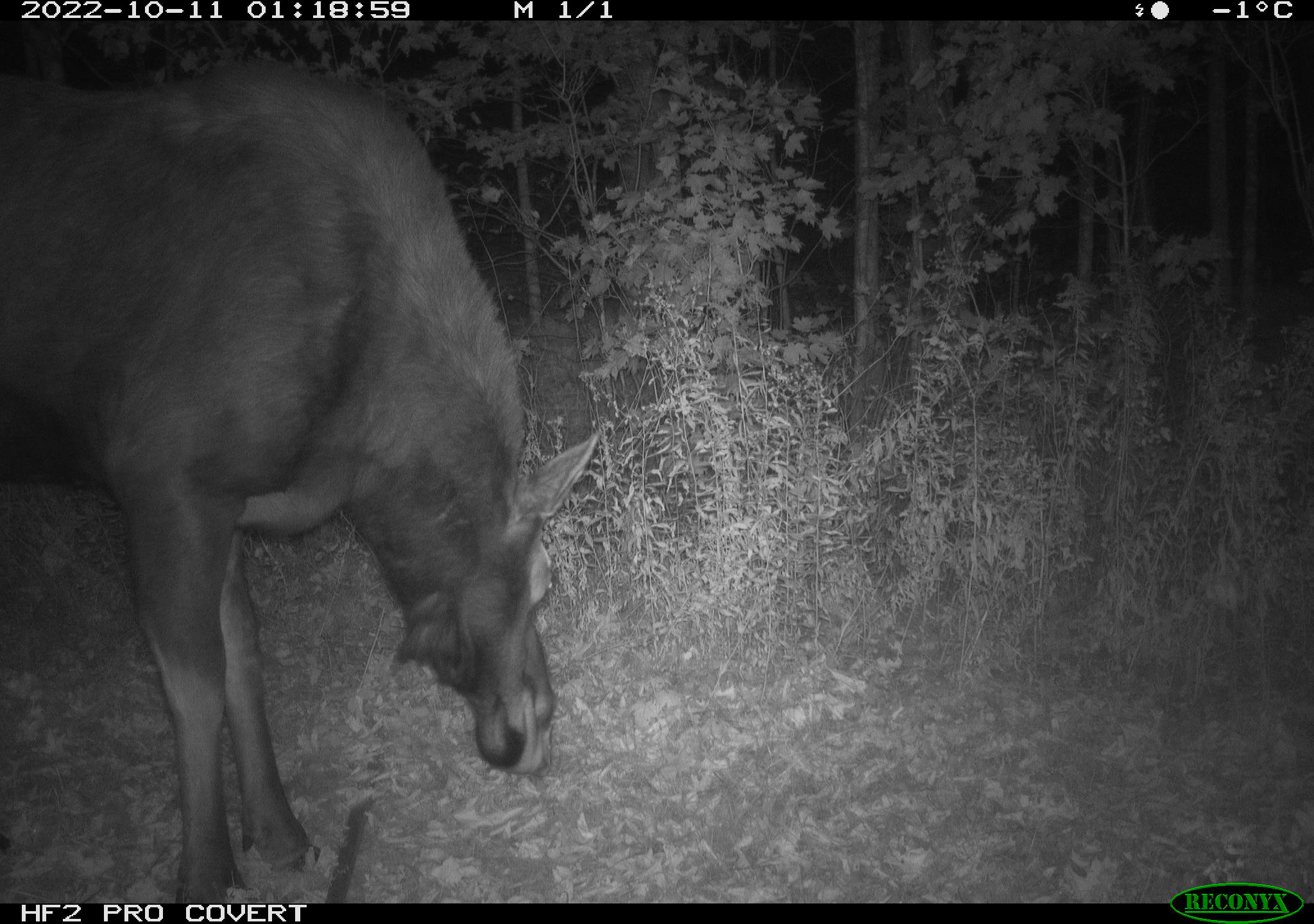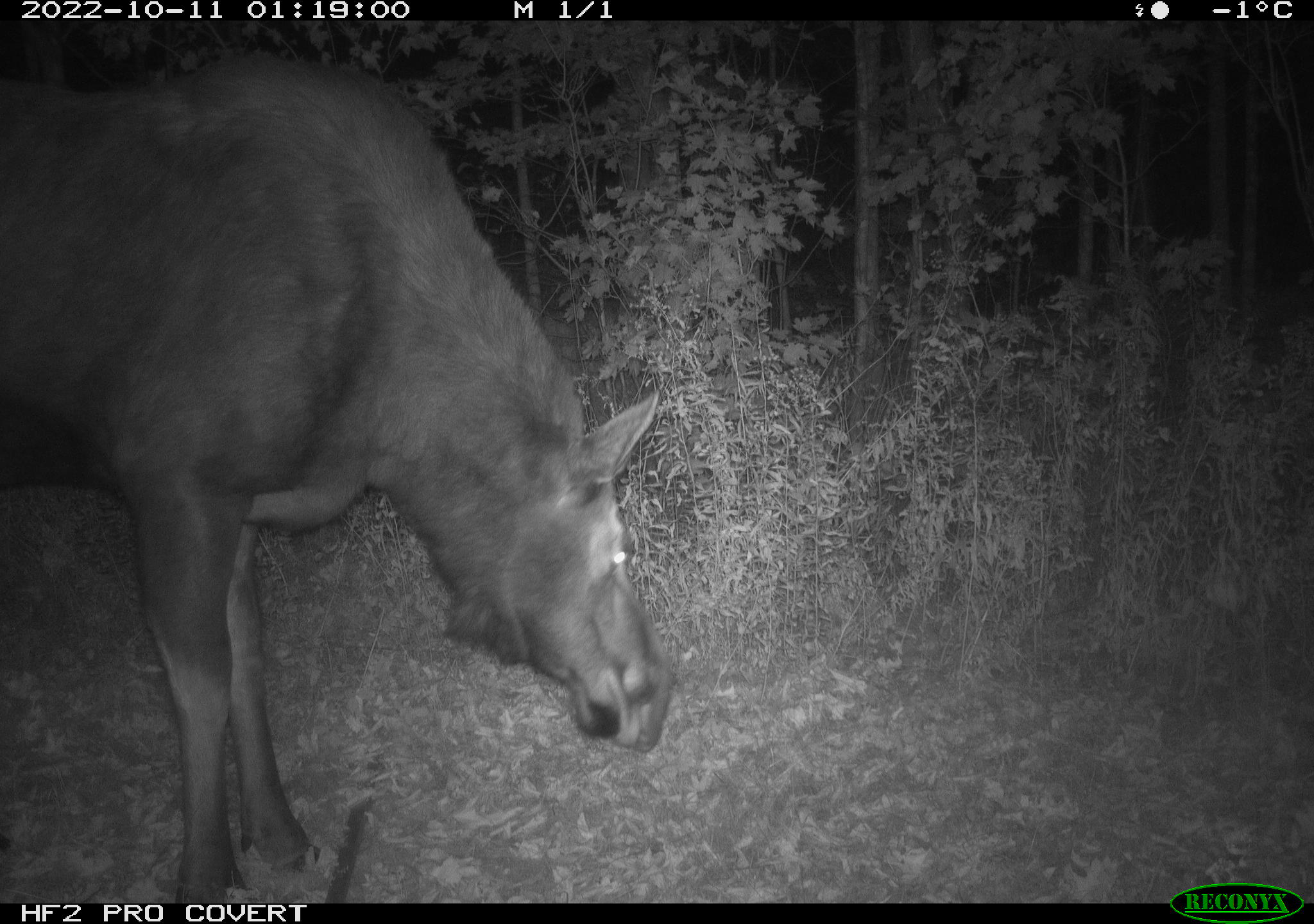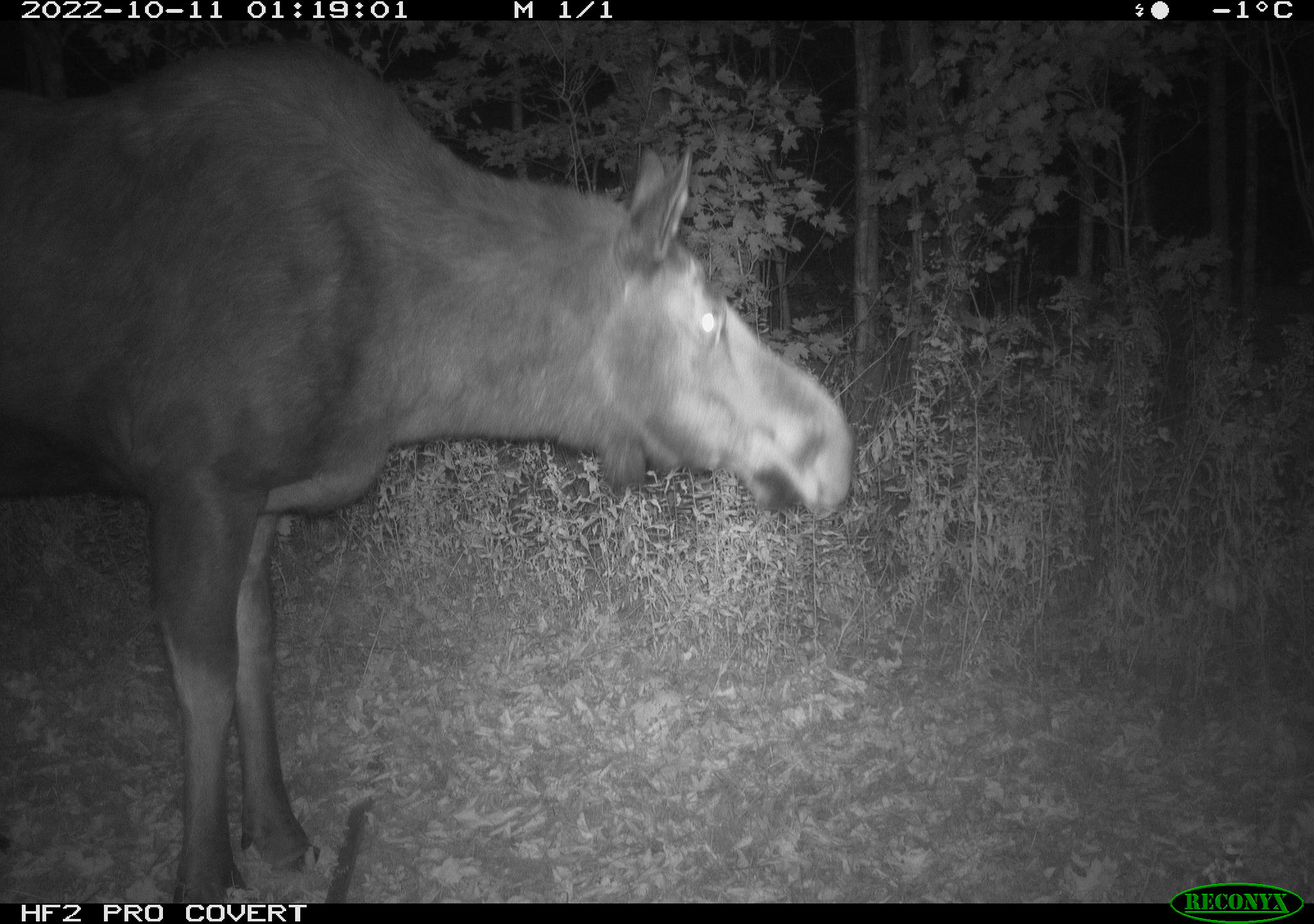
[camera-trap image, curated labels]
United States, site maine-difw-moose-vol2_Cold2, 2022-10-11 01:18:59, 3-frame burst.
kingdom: Animalia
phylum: Chordata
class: Mammalia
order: Artiodactyla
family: Cervidae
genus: Alces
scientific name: Alces alces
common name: moose